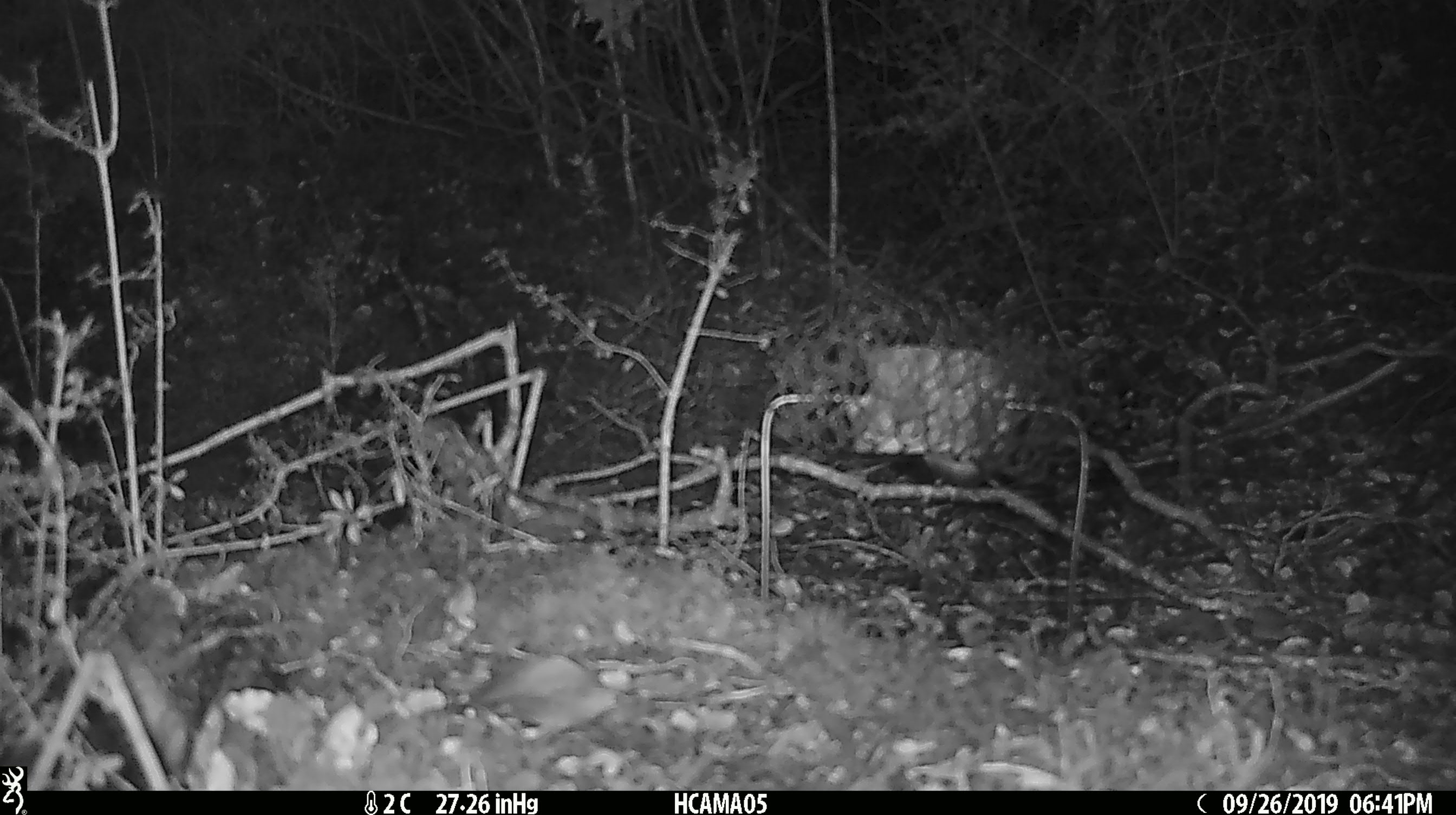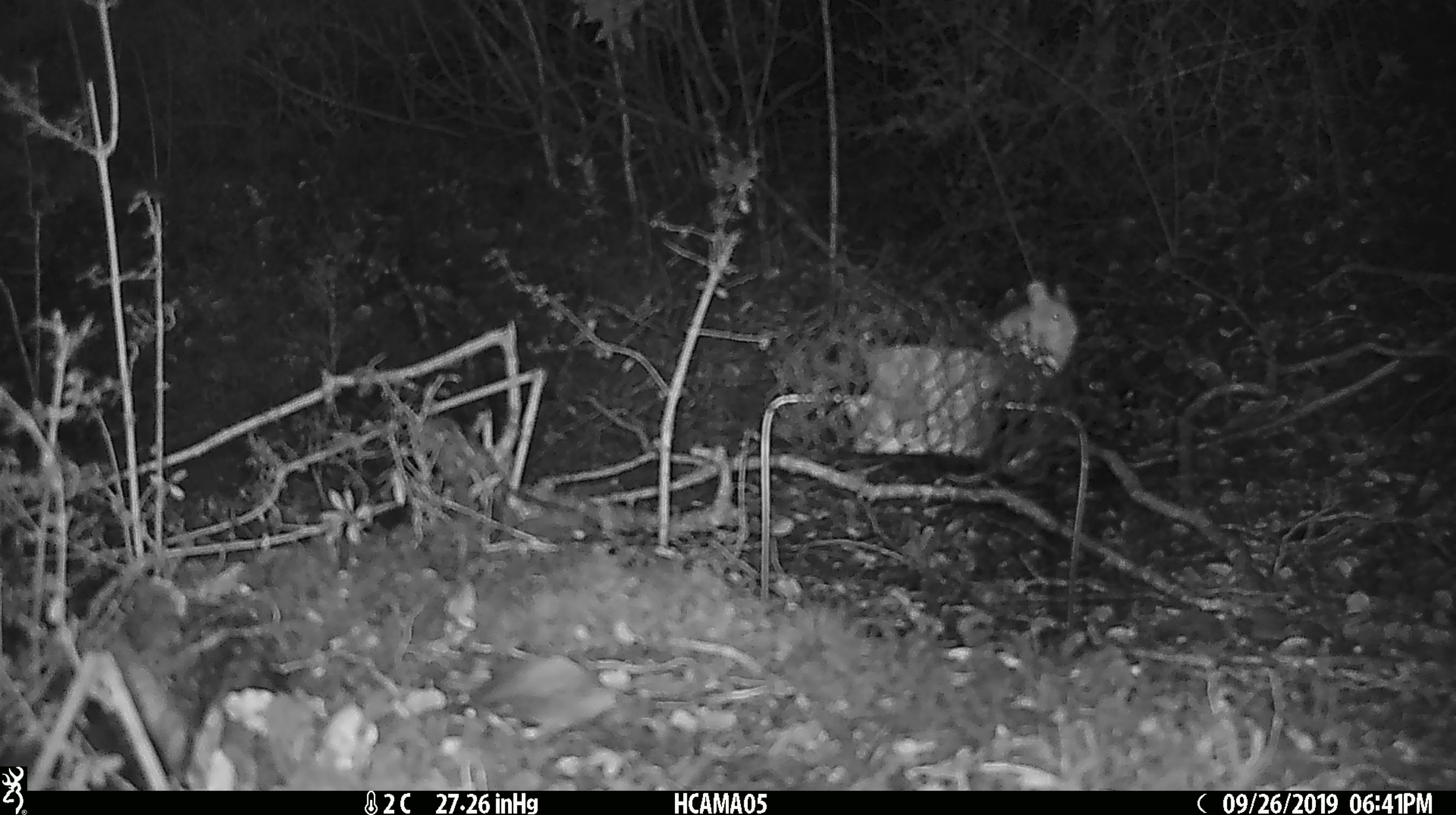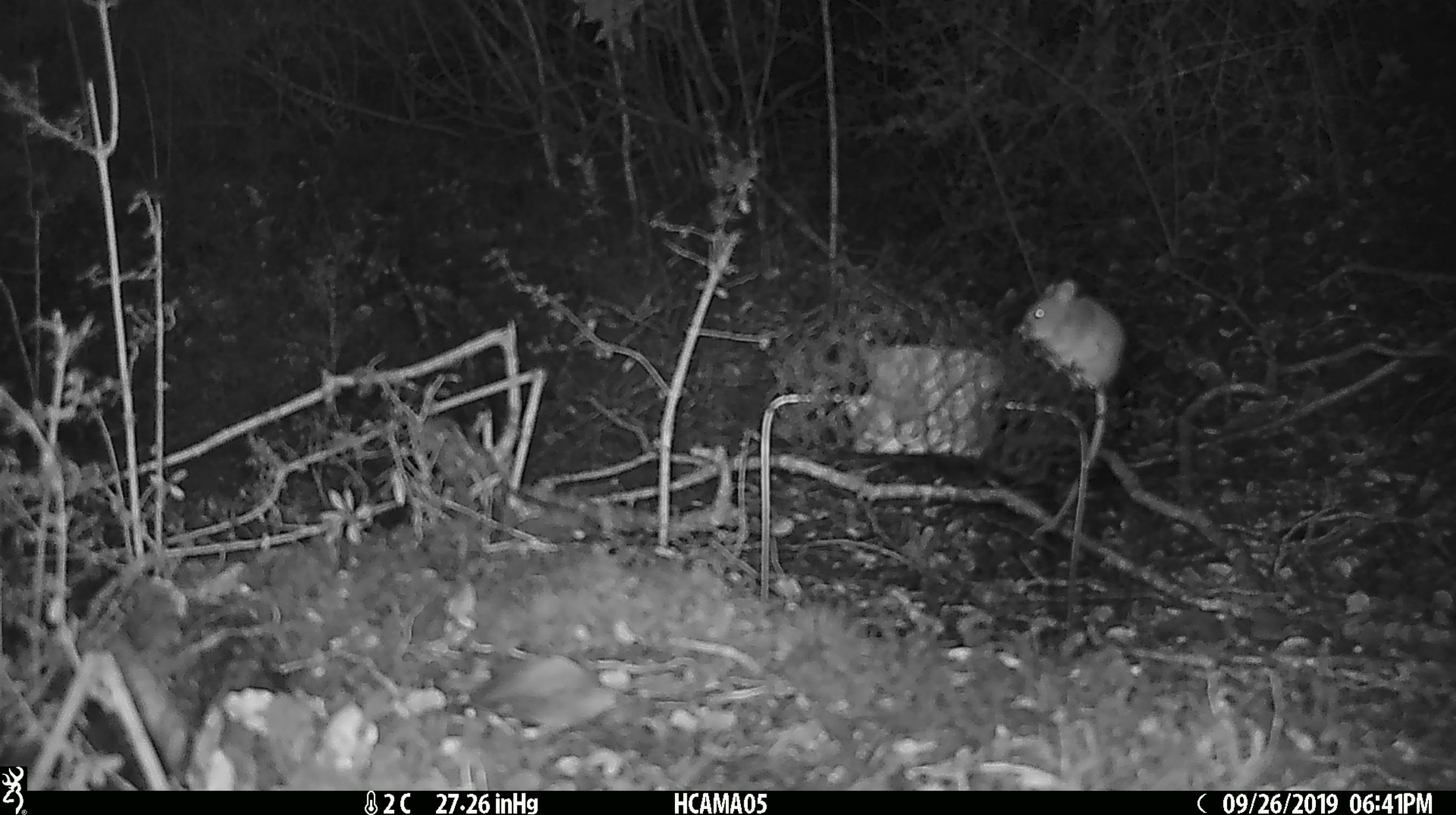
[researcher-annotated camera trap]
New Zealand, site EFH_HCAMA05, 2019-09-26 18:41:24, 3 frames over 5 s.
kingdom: Animalia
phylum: Chordata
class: Mammalia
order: Rodentia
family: Muridae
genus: Mus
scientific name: Mus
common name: mouse